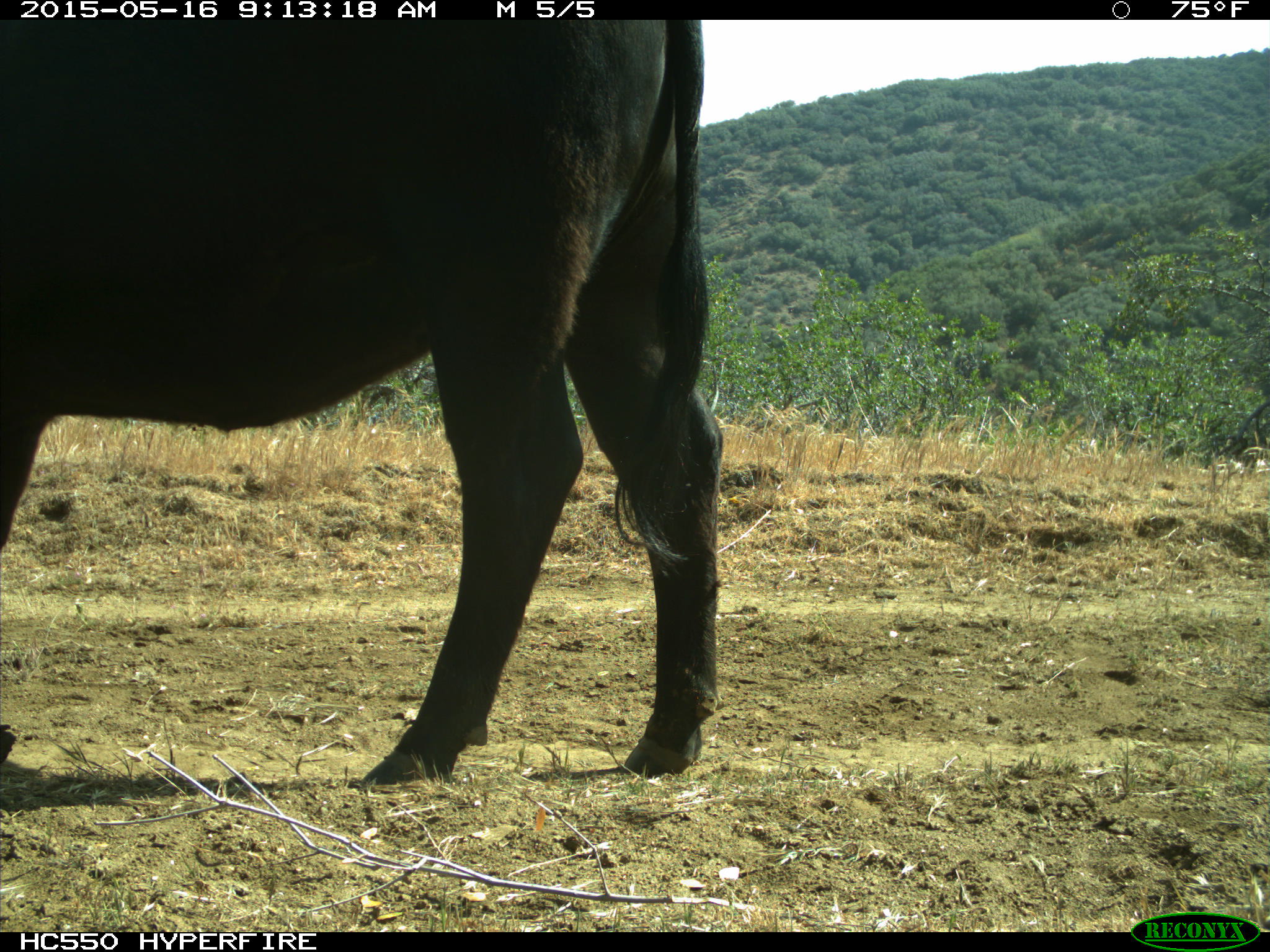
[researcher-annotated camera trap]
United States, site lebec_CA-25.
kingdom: Animalia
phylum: Chordata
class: Mammalia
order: Artiodactyla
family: Bovidae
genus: Bos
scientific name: Bos taurus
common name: domestic cow